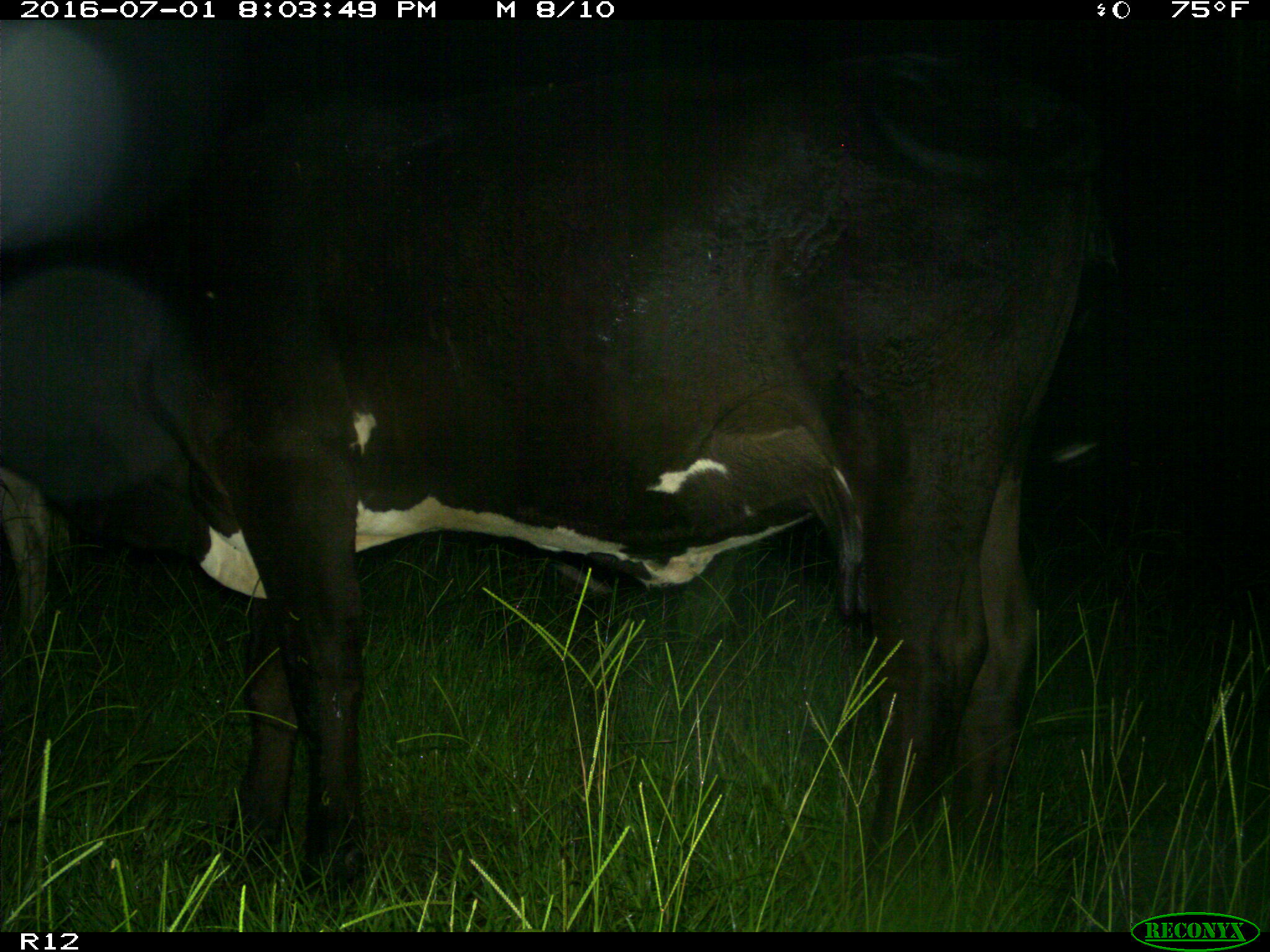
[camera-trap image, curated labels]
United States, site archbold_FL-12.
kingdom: Animalia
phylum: Chordata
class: Mammalia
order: Artiodactyla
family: Bovidae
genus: Bos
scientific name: Bos taurus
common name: domestic cow